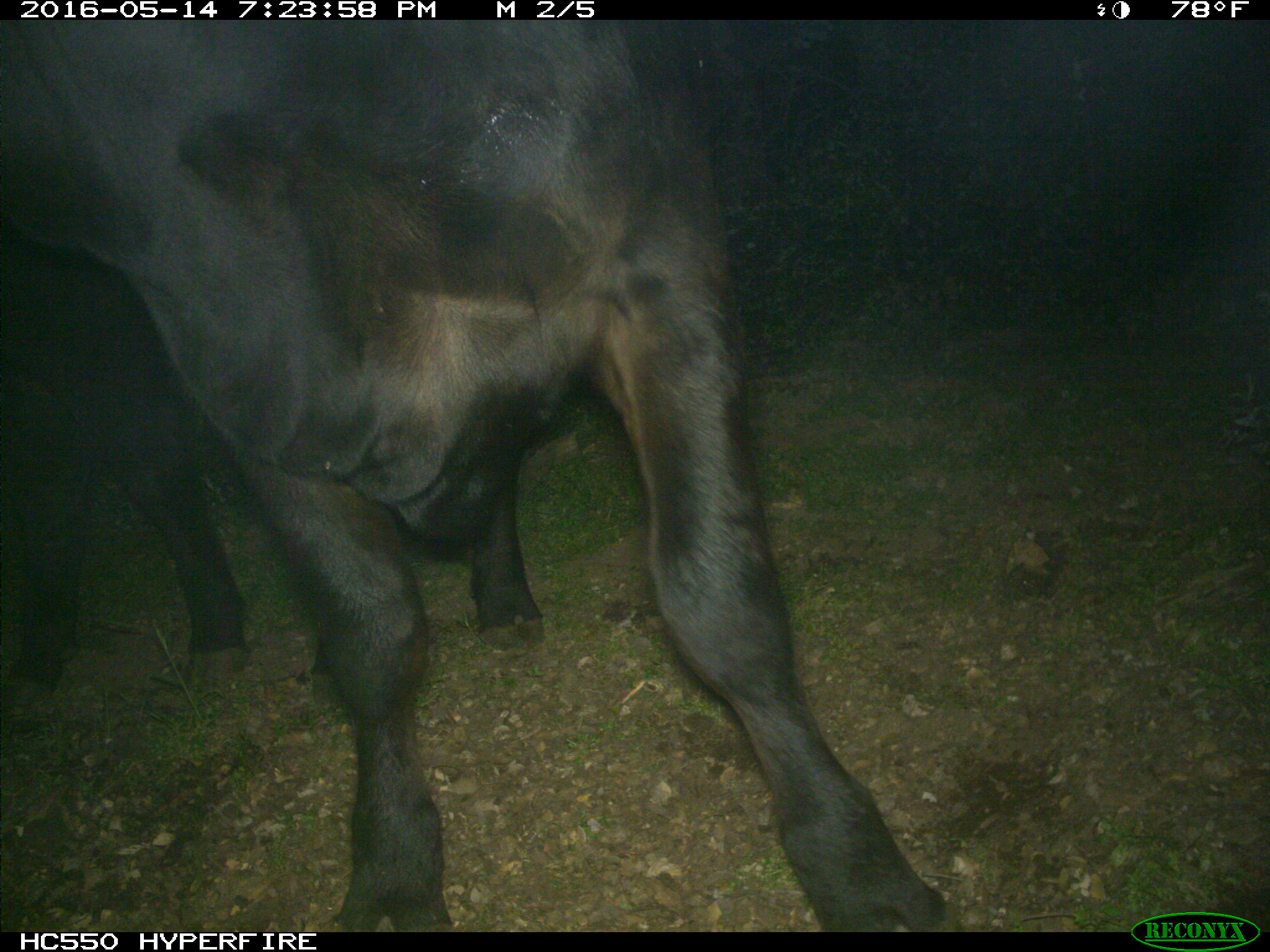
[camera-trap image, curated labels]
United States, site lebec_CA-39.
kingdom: Animalia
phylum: Chordata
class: Mammalia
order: Artiodactyla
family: Bovidae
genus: Bos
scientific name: Bos taurus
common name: domestic cow